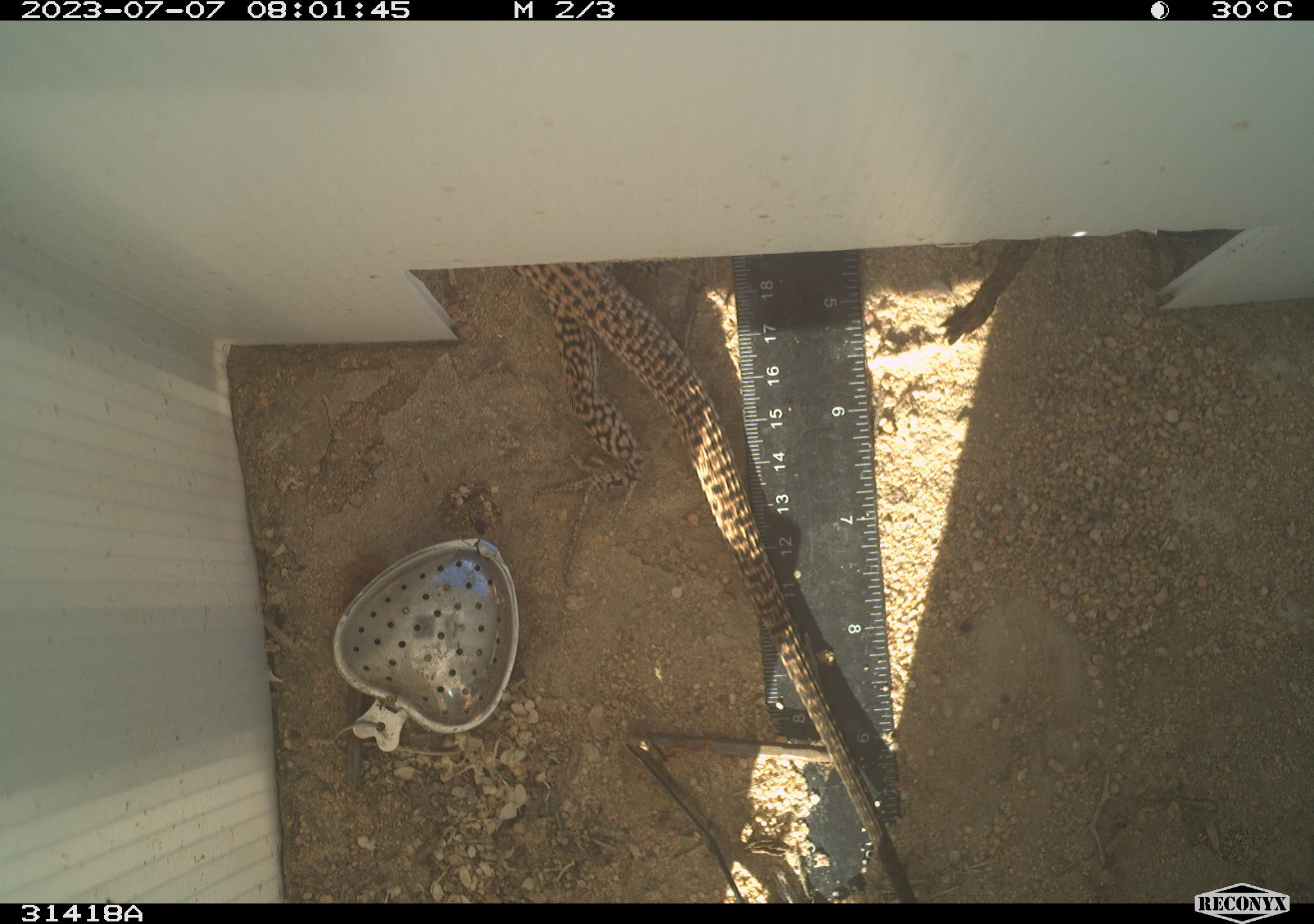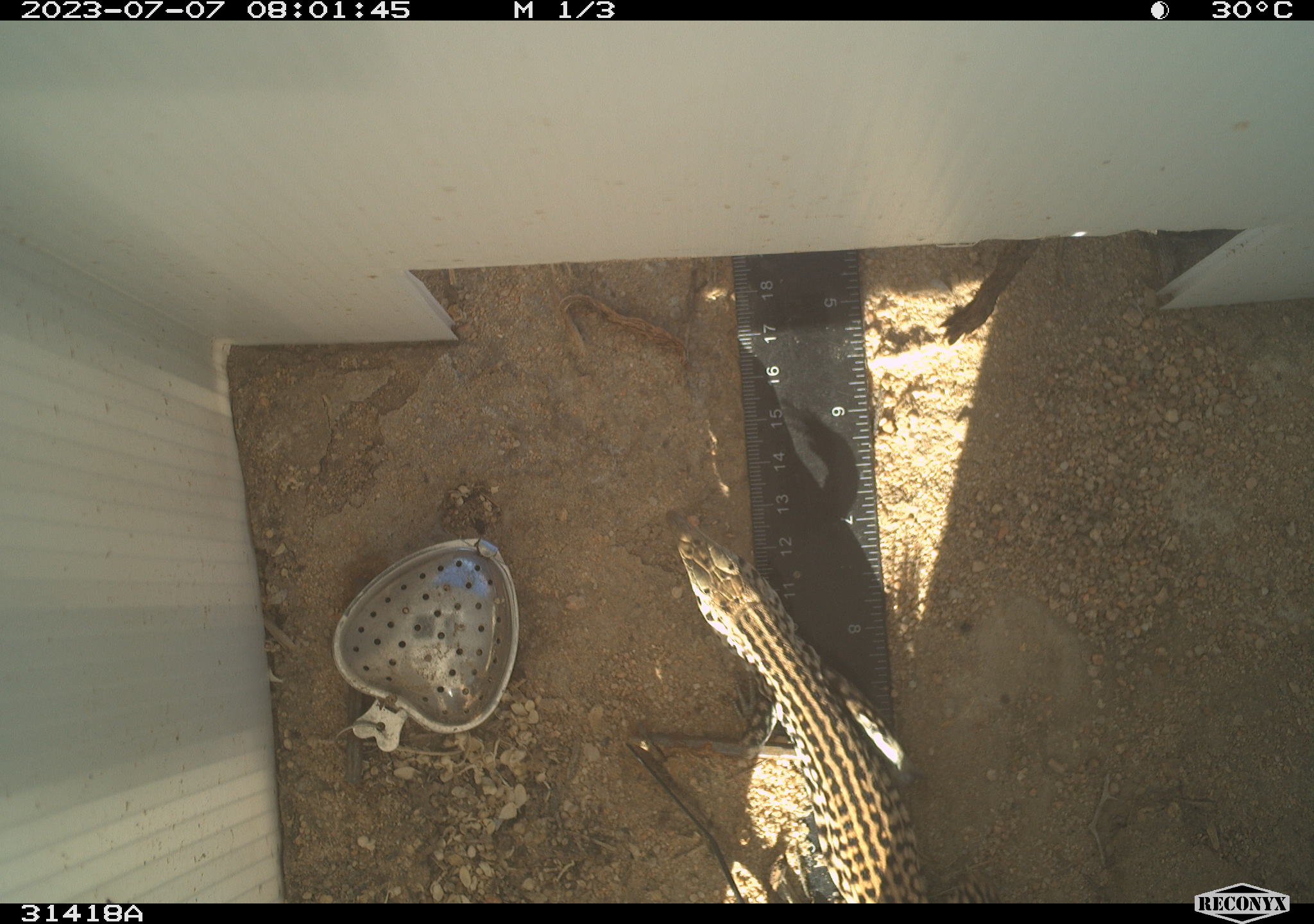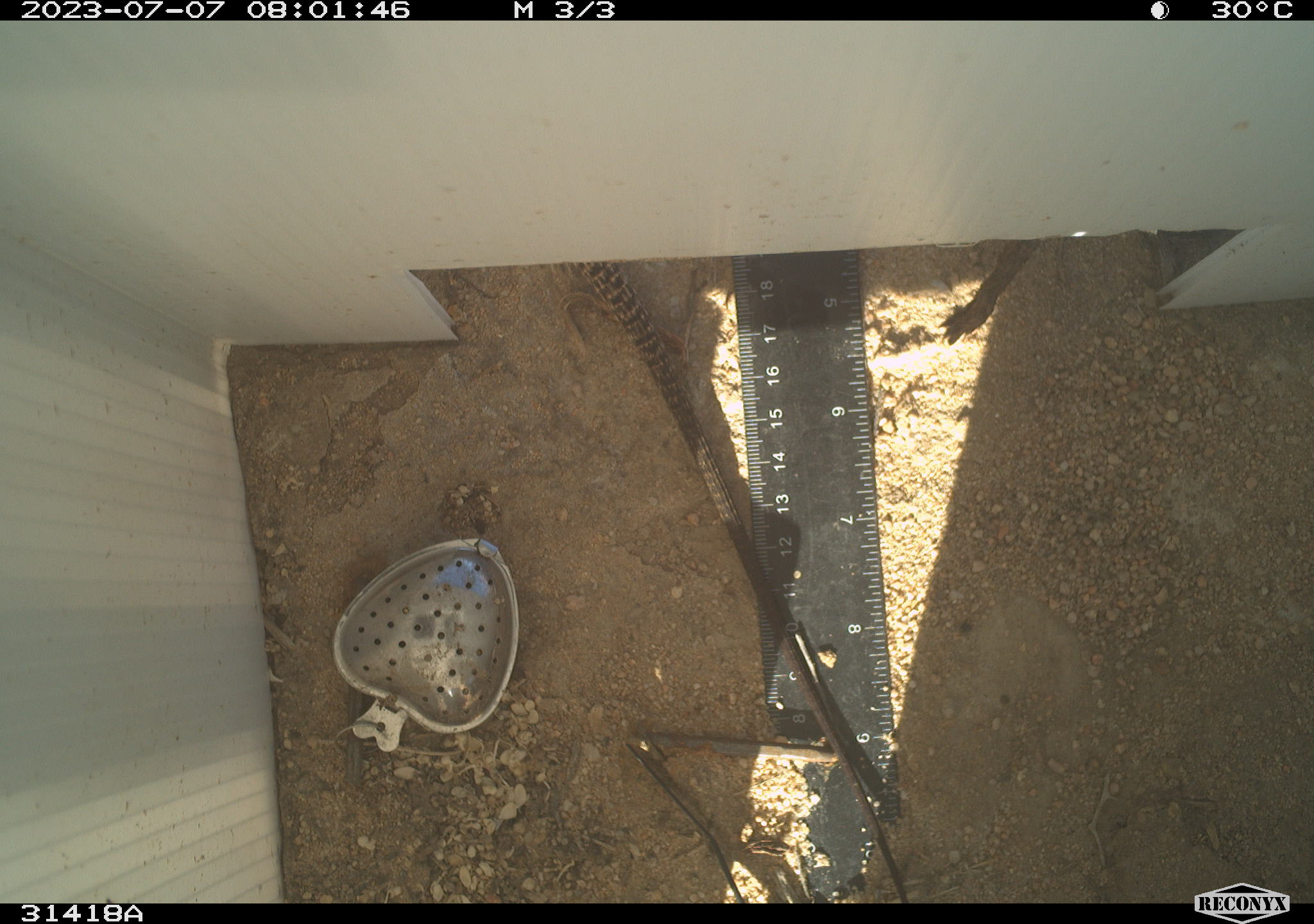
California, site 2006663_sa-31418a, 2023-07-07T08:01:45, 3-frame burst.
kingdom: Animalia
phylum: Chordata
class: Reptilia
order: Squamata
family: Teiidae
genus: Aspidoscelis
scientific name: Aspidoscelis tigris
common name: western whiptail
Western whiptail (Aspidoscelis tigris).